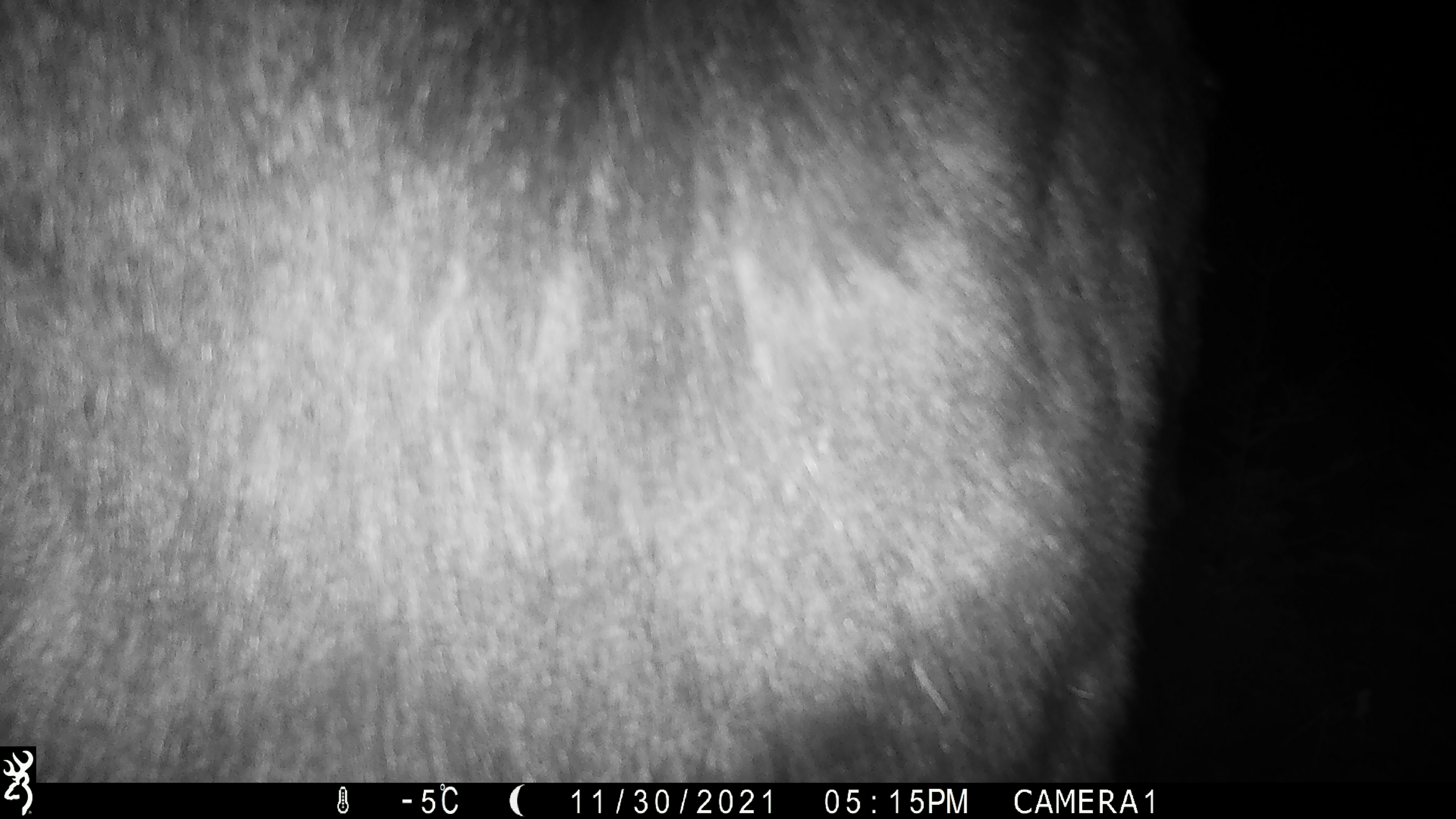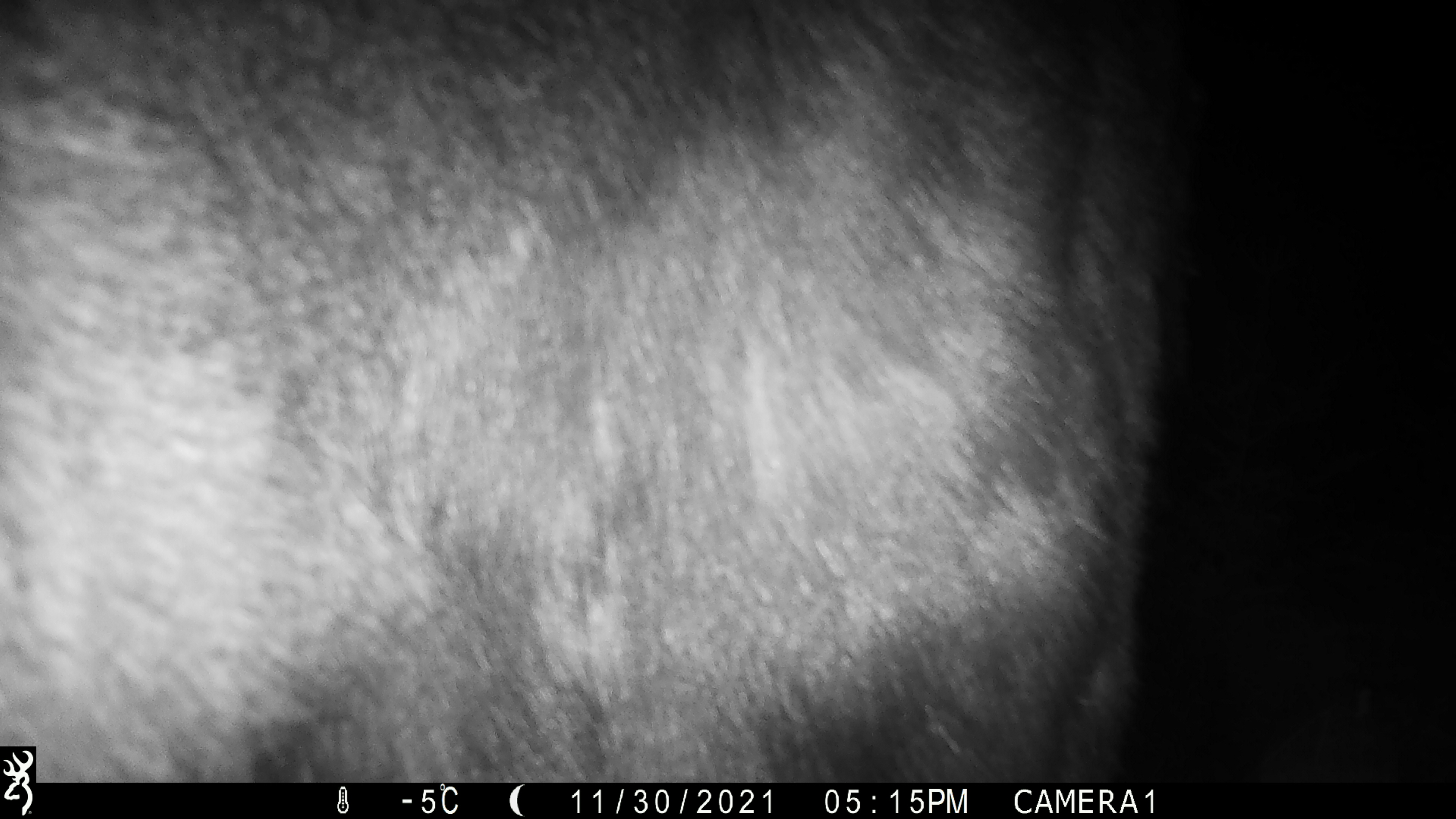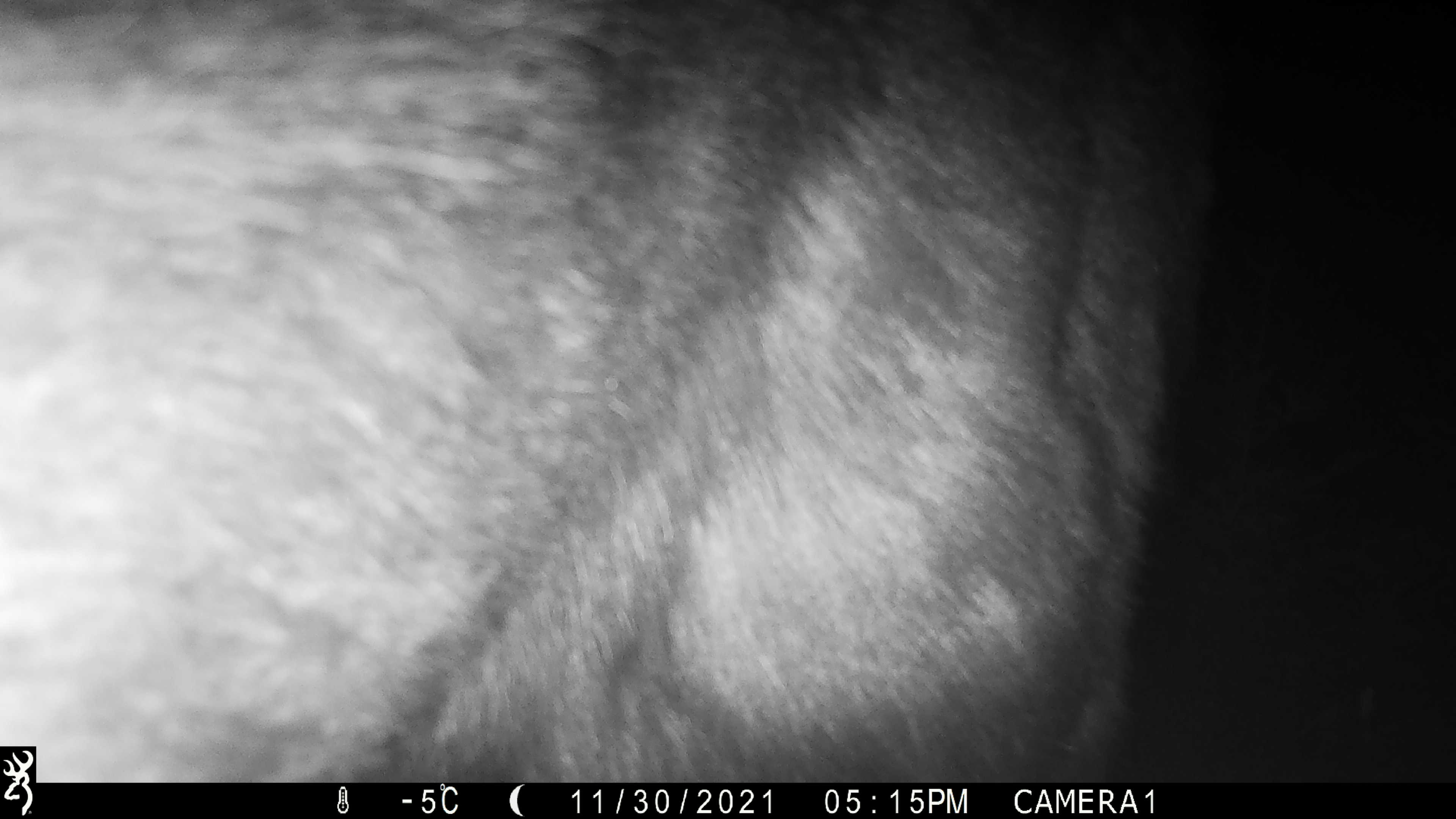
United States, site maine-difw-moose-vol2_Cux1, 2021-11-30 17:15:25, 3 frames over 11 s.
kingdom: Animalia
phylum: Chordata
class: Mammalia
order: Artiodactyla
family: Cervidae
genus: Alces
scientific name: Alces alces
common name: moose